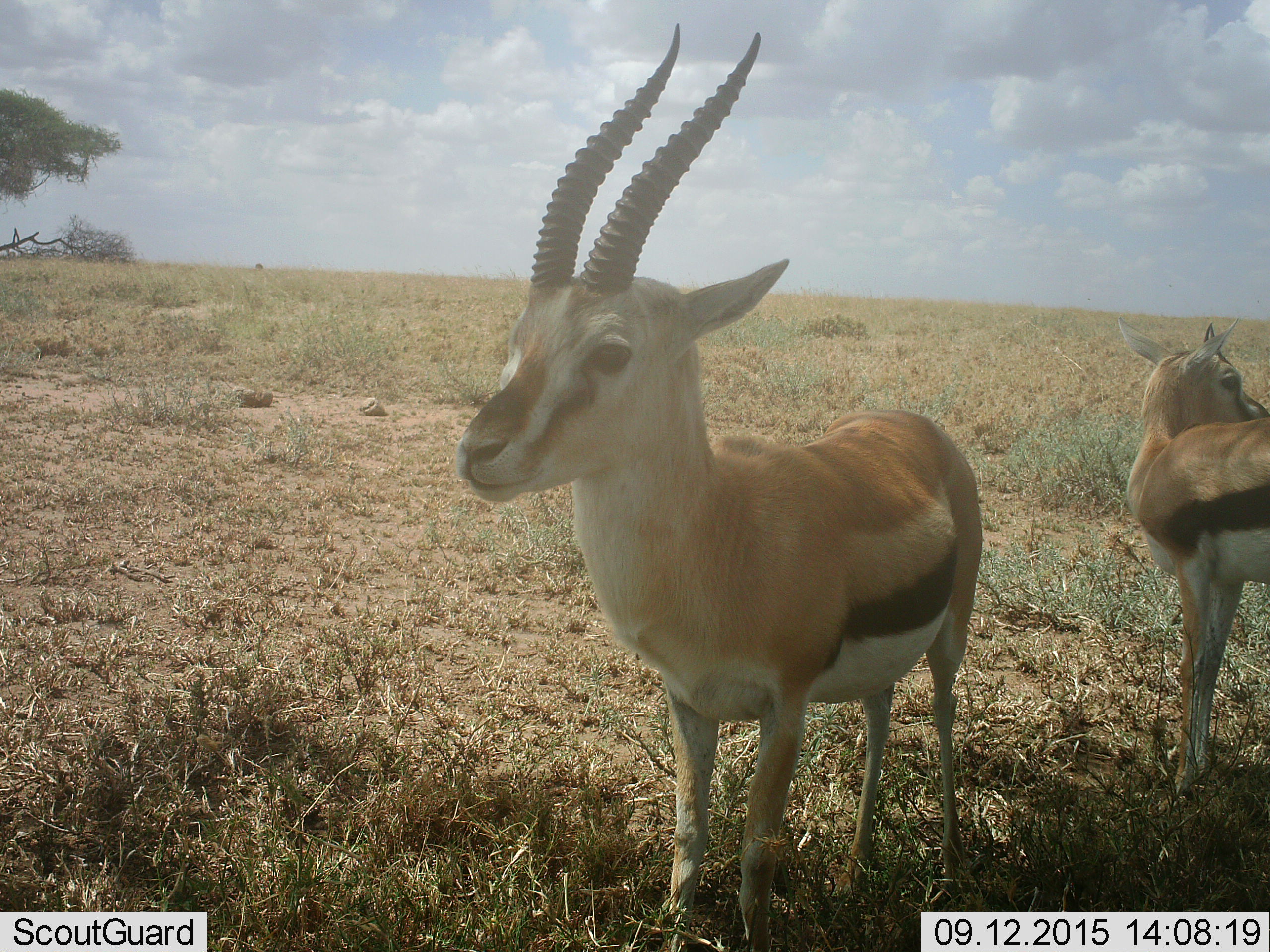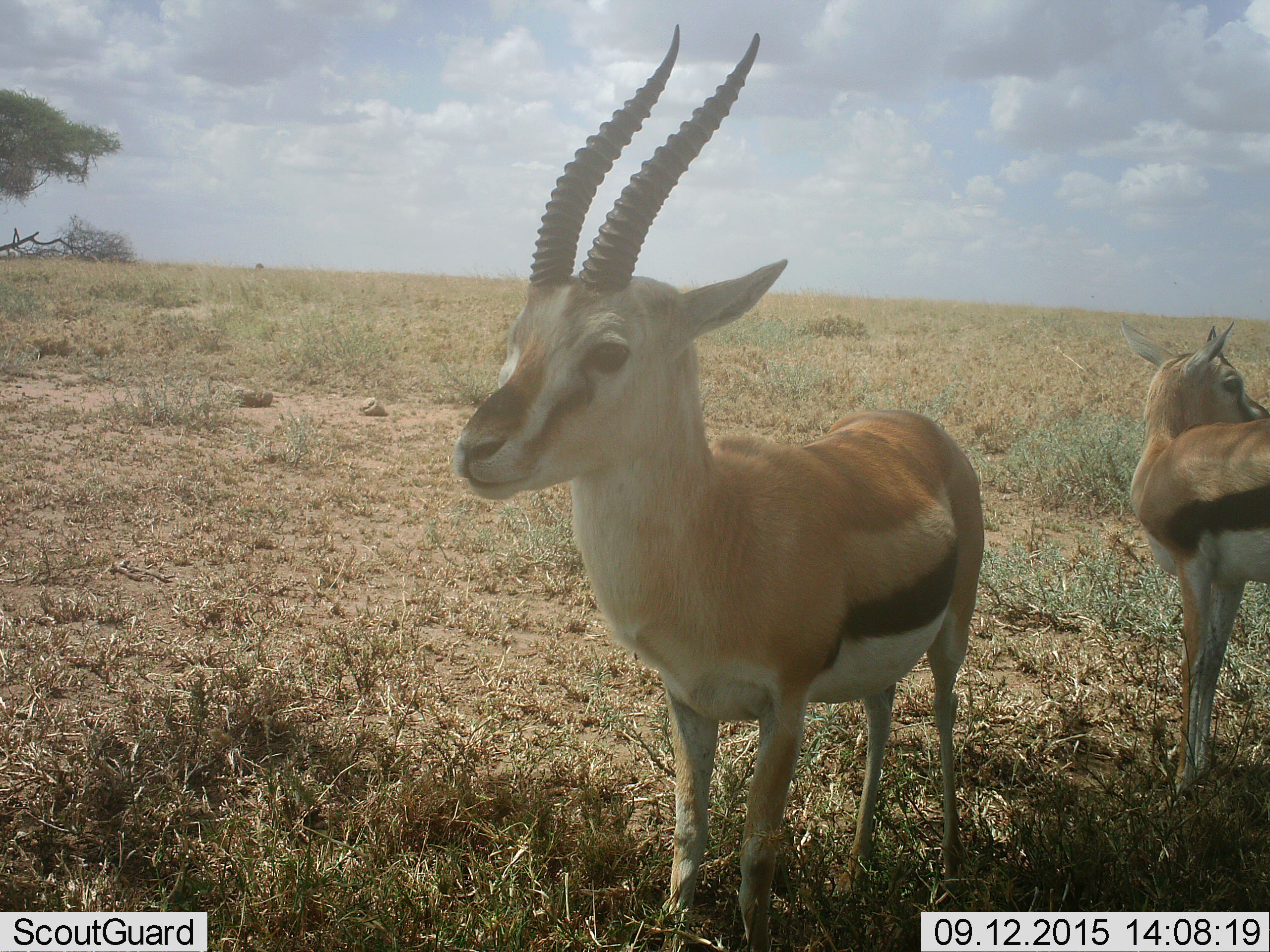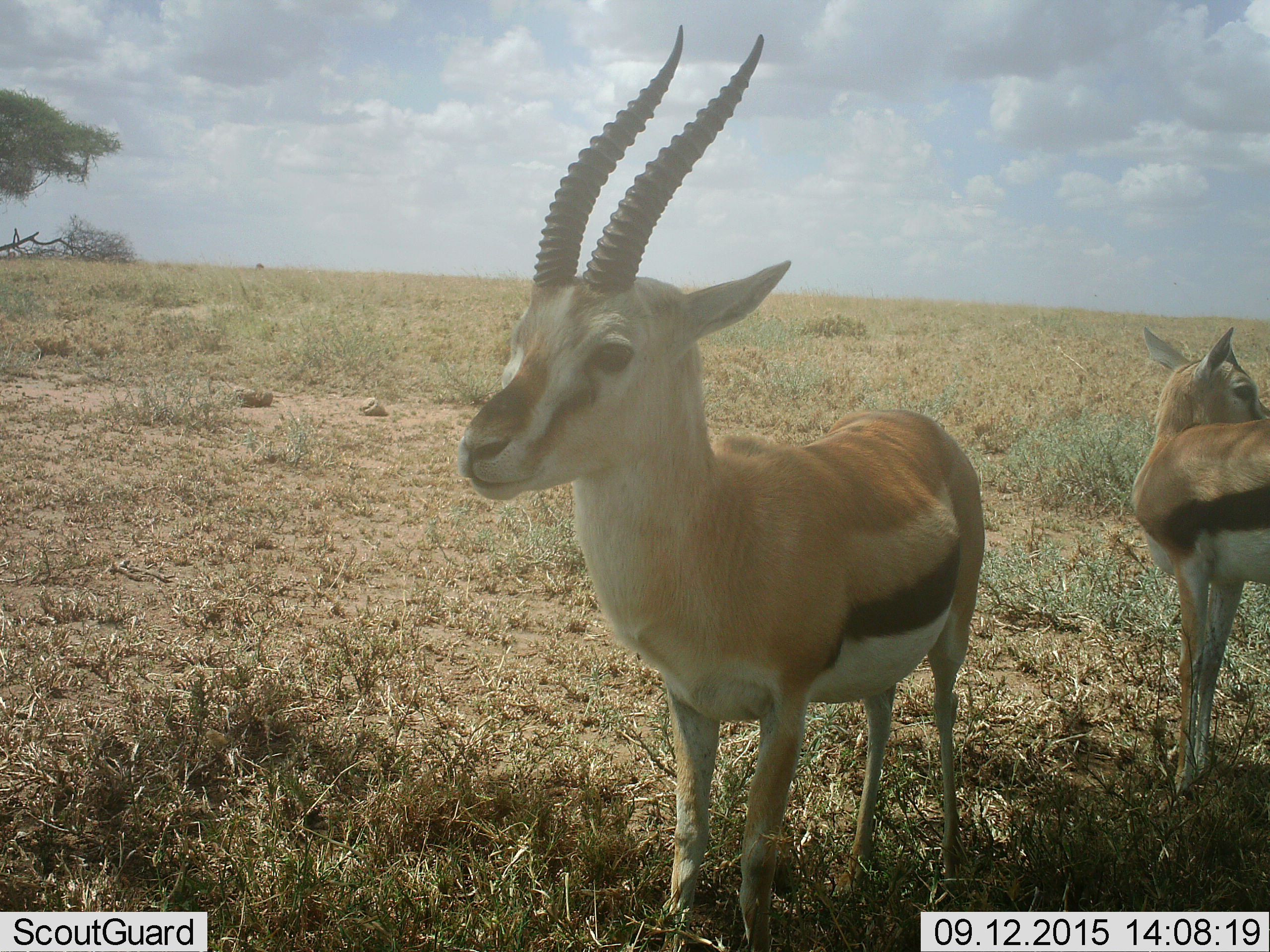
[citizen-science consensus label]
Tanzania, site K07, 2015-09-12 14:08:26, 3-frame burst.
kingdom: Animalia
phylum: Chordata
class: Mammalia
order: Artiodactyla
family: Bovidae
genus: Eudorcas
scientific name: Eudorcas thomsonii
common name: thomson's gazelle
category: gazellethomsons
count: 2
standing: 89%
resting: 11%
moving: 0%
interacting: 0%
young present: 33%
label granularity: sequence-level